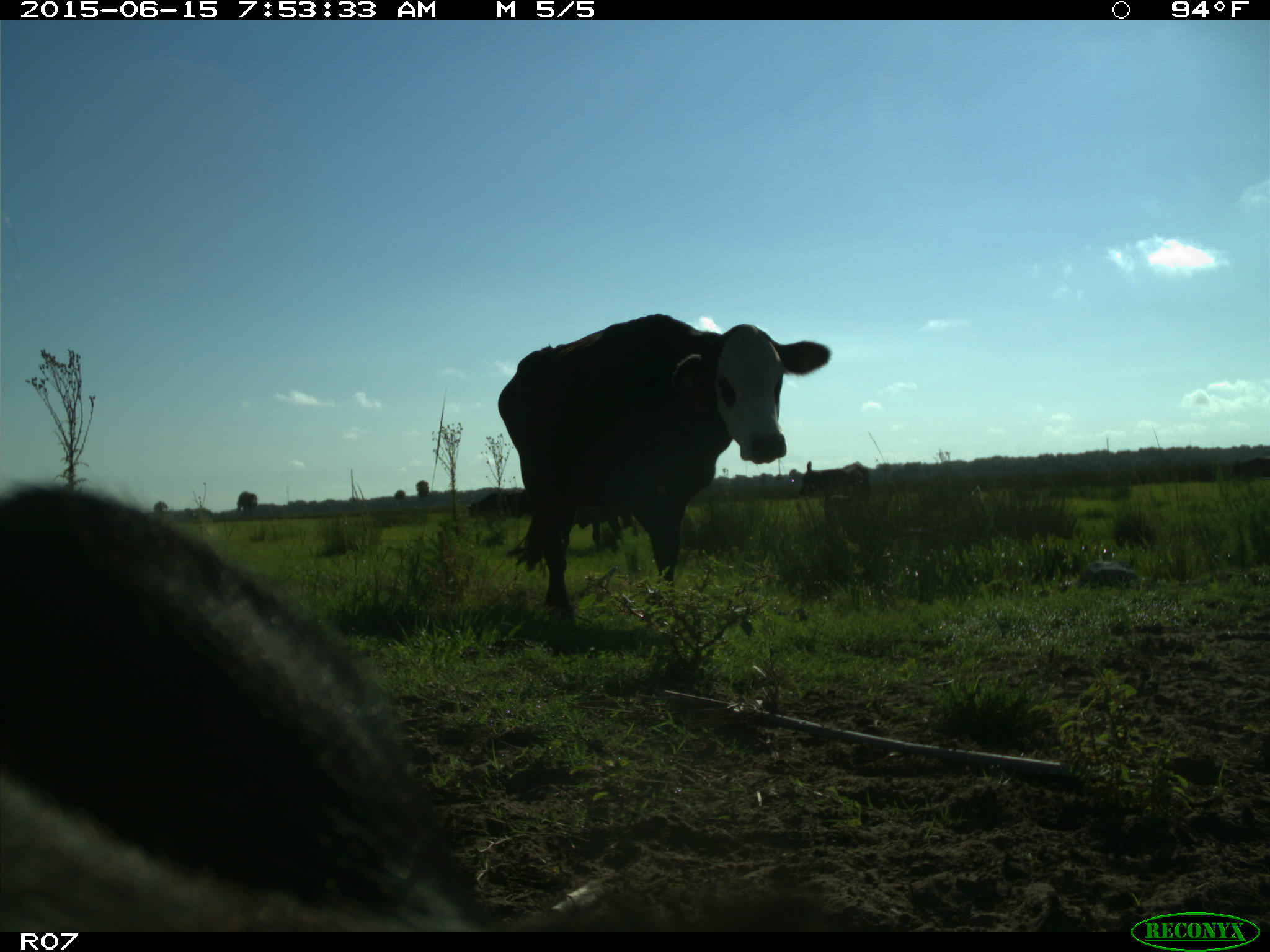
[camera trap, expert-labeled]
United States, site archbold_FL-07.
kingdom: Animalia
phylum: Chordata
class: Mammalia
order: Artiodactyla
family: Bovidae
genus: Bos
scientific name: Bos taurus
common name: domestic cow